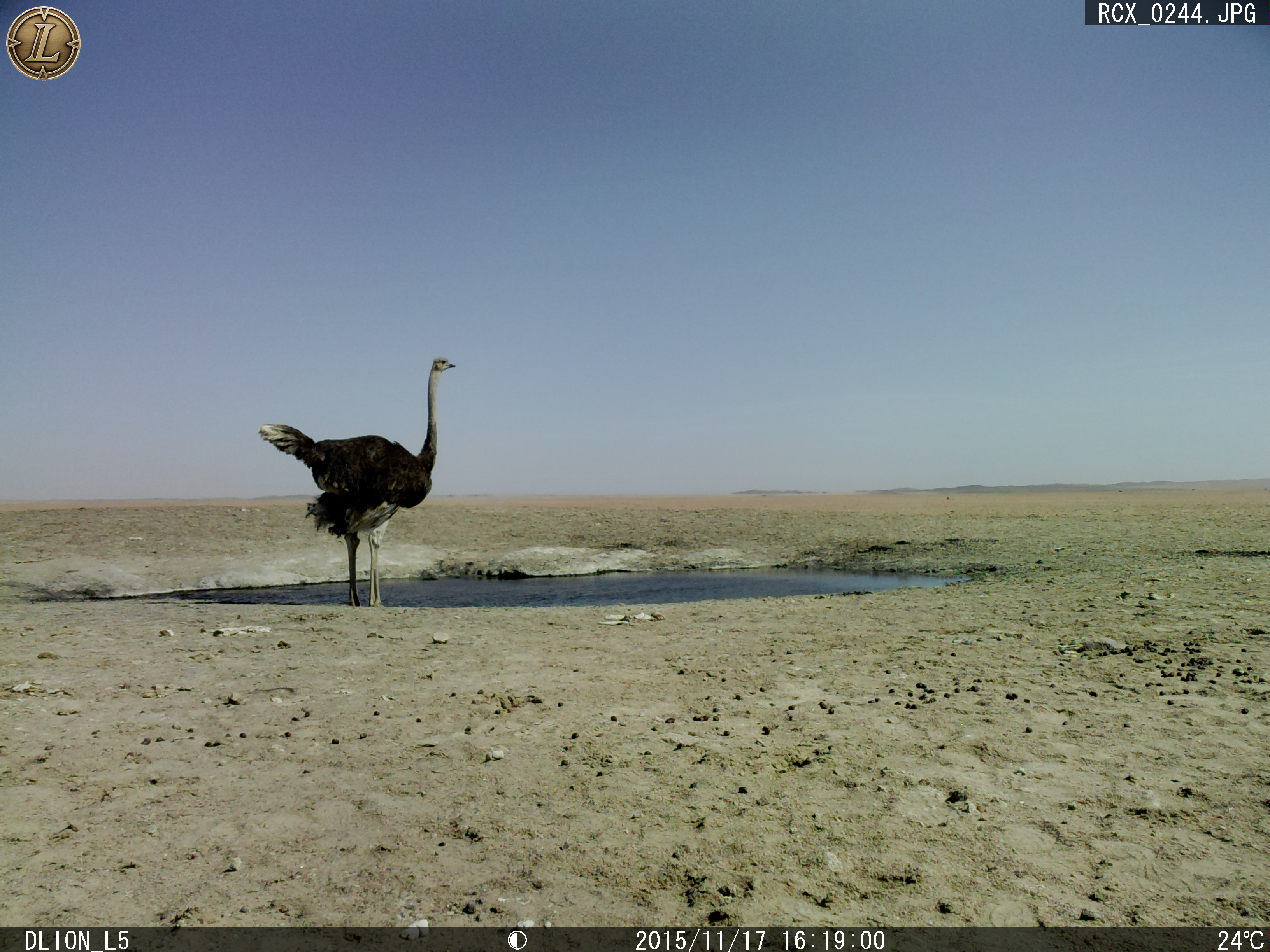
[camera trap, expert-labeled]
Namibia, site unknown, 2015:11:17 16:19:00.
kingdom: Animalia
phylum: Chordata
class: Aves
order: Struthioniformes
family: Struthionidae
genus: Struthio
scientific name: Struthio camelus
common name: common ostrich